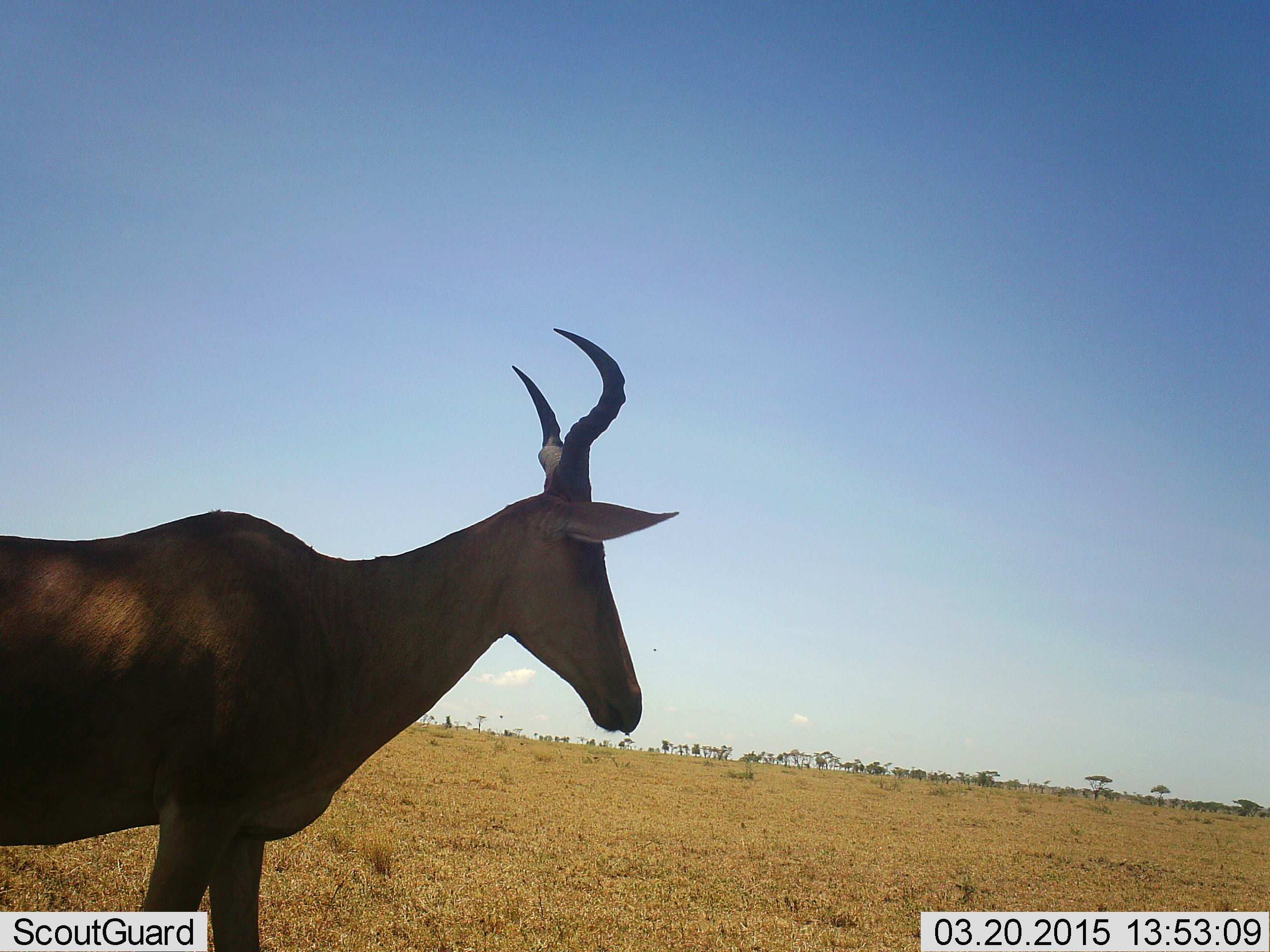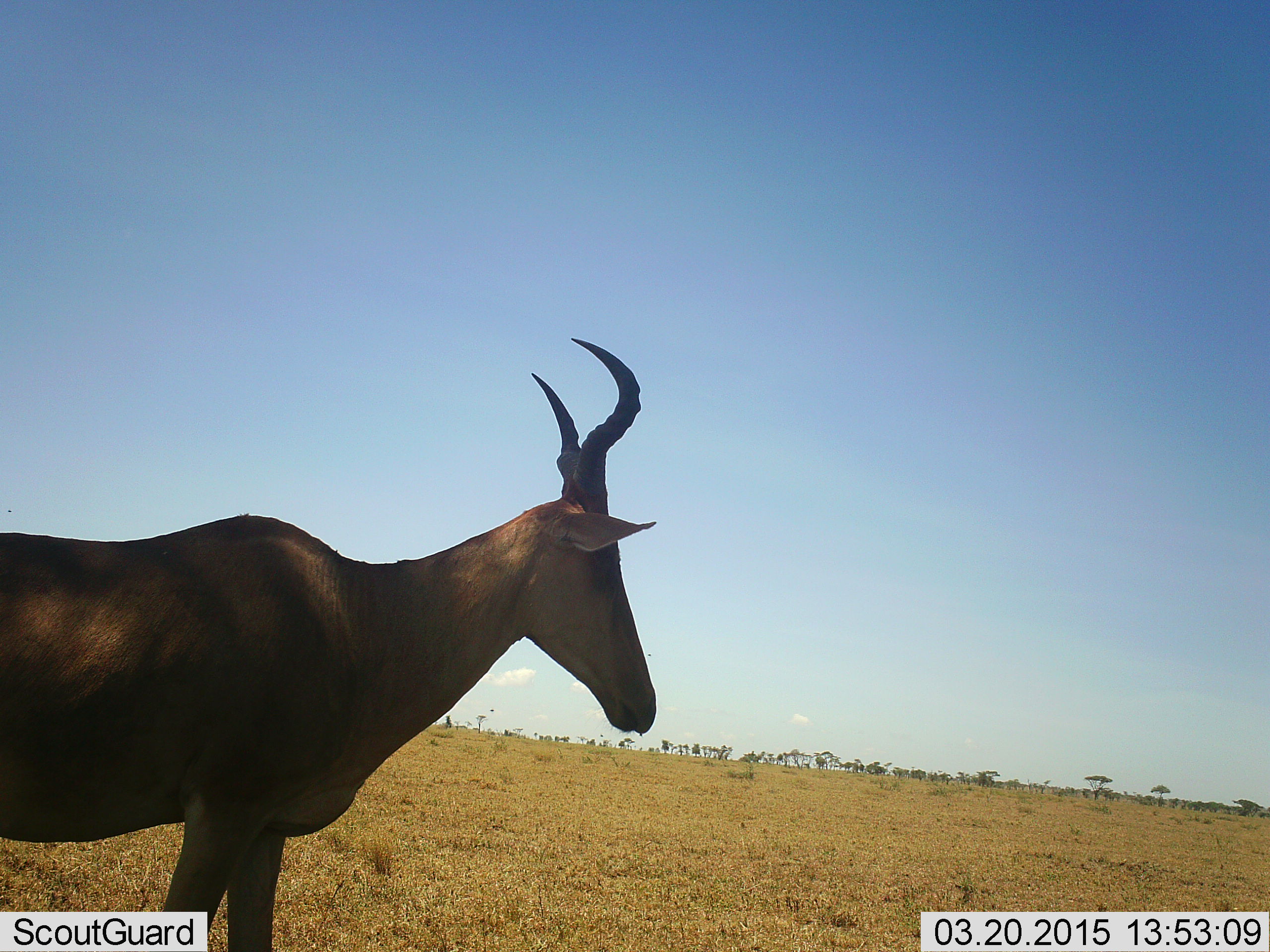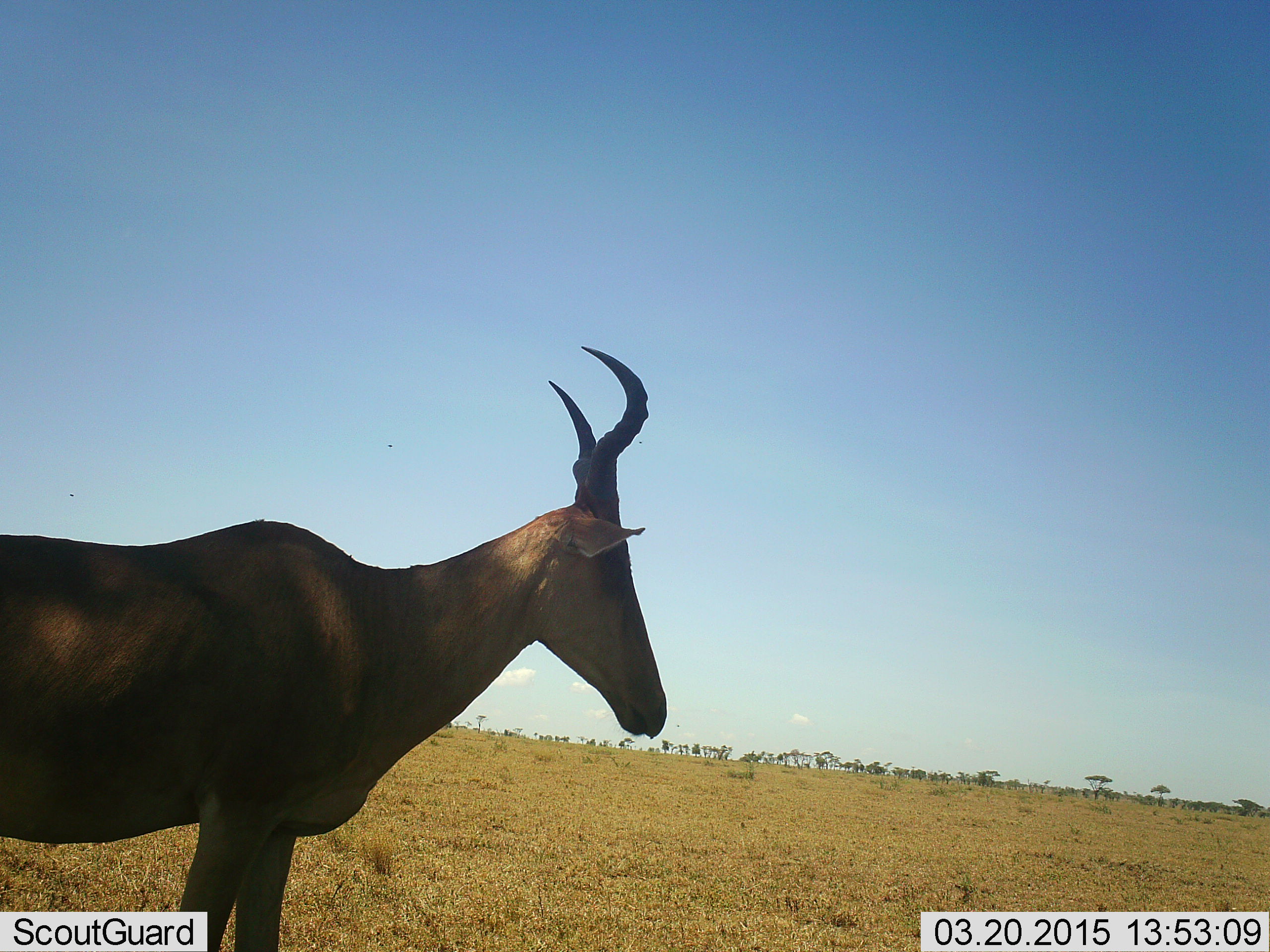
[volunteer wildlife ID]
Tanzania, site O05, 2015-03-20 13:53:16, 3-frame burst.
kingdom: Animalia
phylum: Chordata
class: Mammalia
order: Artiodactyla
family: Bovidae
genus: Alcelaphus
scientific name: Alcelaphus buselaphus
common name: hartebeest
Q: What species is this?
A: Hartebeest (Alcelaphus buselaphus).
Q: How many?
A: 1.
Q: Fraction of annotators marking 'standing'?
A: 90%.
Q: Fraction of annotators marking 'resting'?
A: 10%.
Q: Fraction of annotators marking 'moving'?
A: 10%.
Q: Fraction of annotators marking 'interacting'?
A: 0%.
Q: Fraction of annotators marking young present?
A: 0%.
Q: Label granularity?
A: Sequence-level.